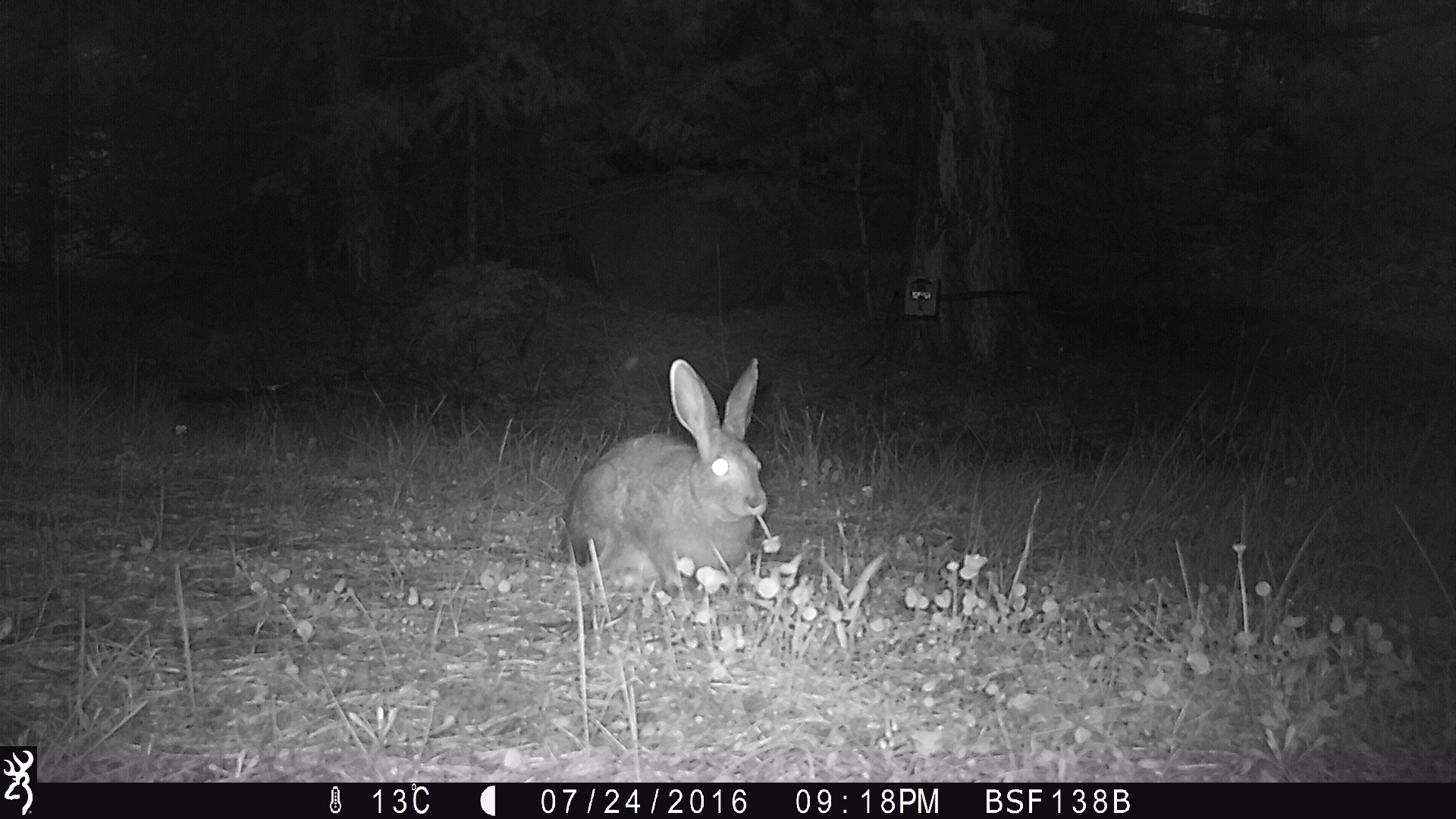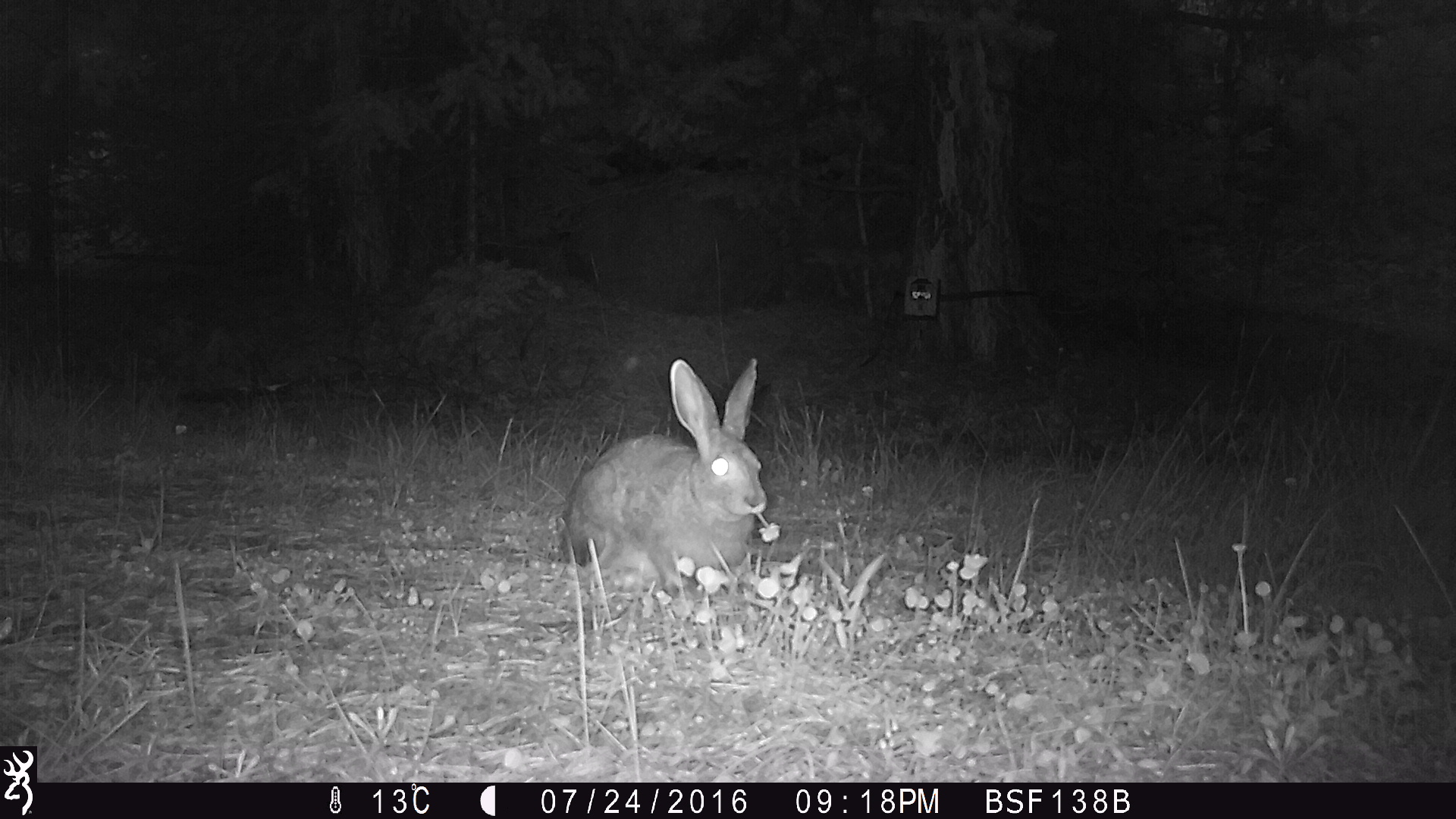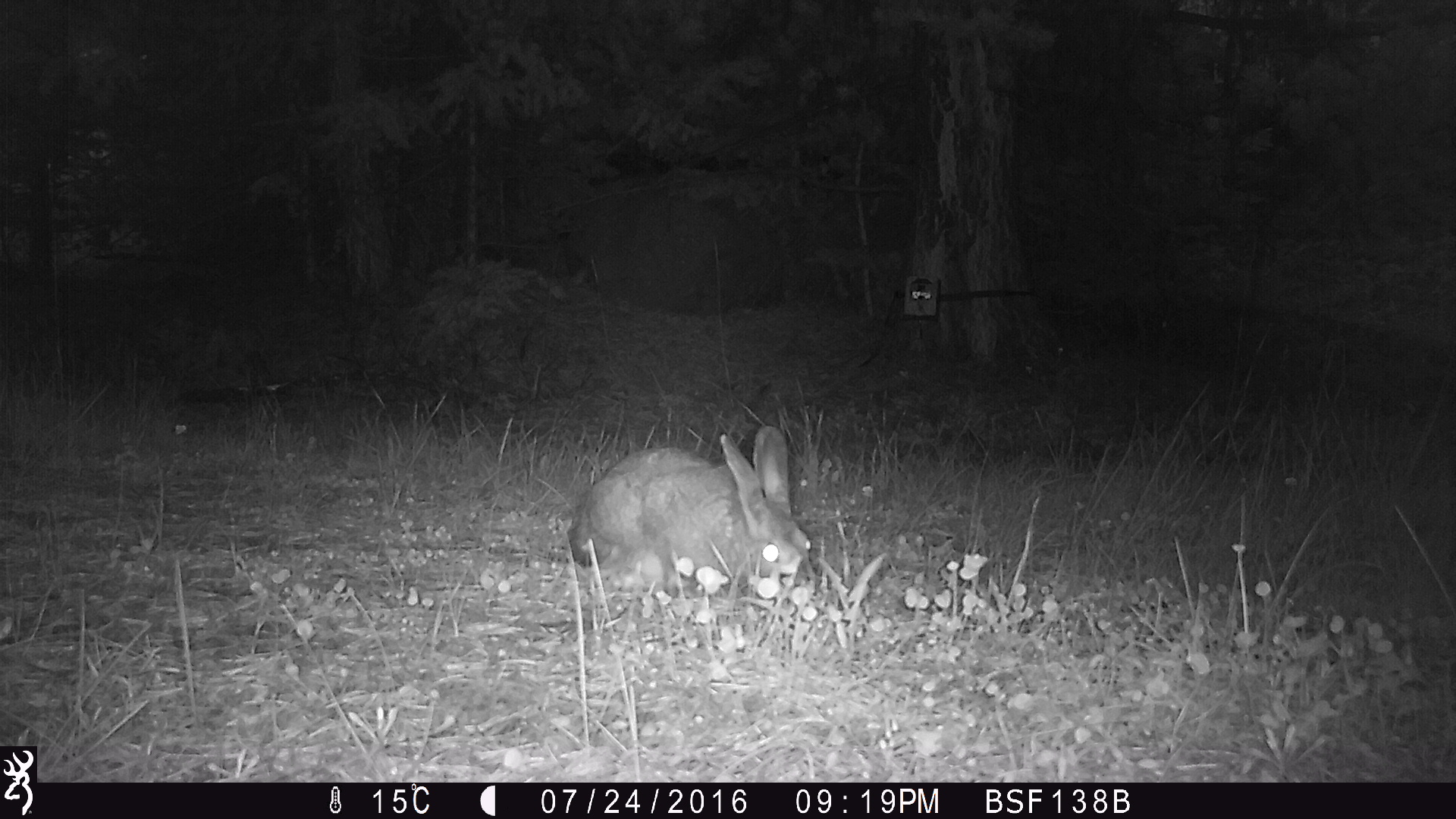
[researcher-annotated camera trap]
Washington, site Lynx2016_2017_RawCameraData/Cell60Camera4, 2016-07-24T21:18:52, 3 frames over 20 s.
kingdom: Animalia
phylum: Chordata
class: Mammalia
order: Lagomorpha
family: Leporidae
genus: Lepus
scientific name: Lepus americanus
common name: snowshoe hare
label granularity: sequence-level